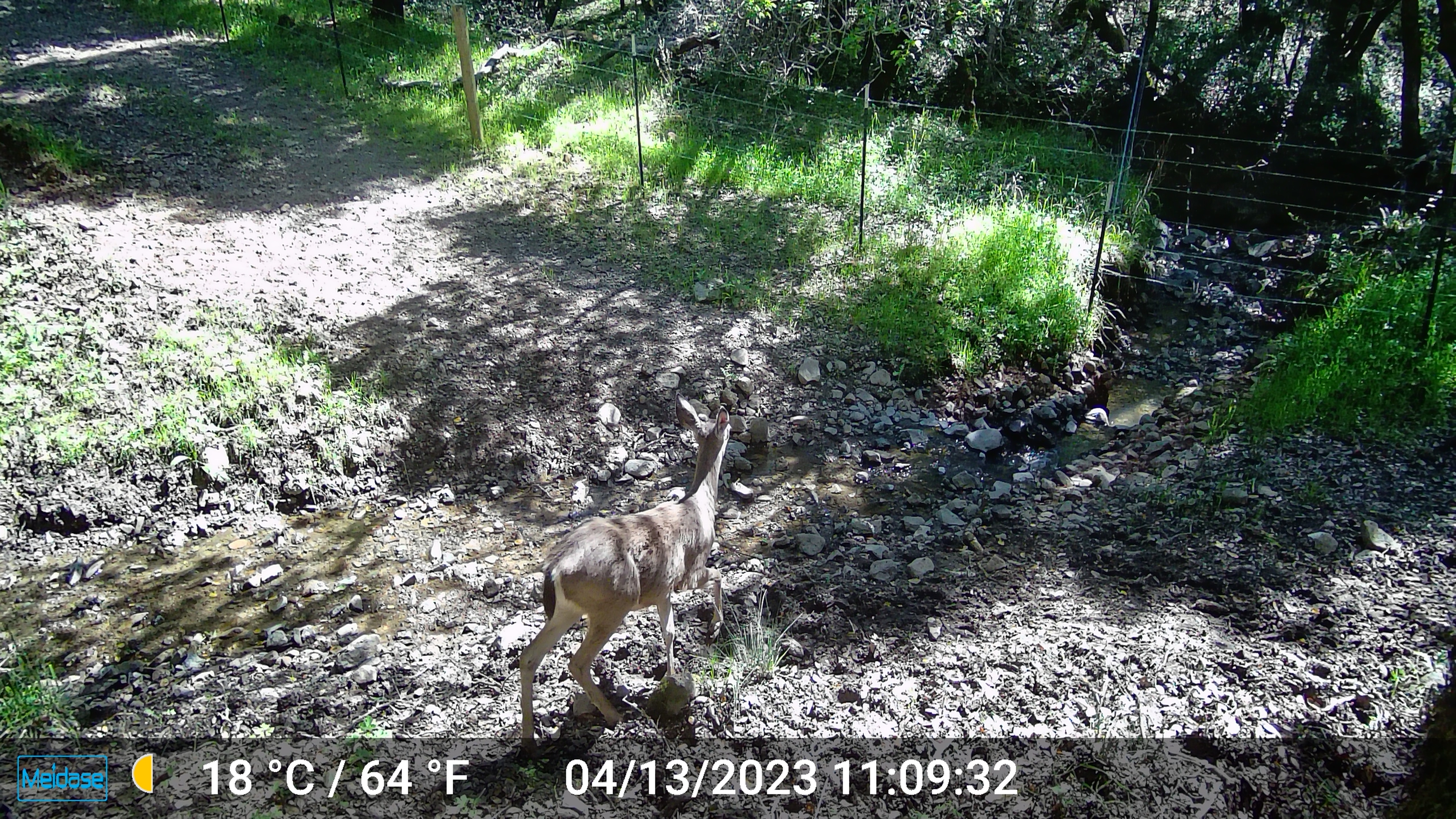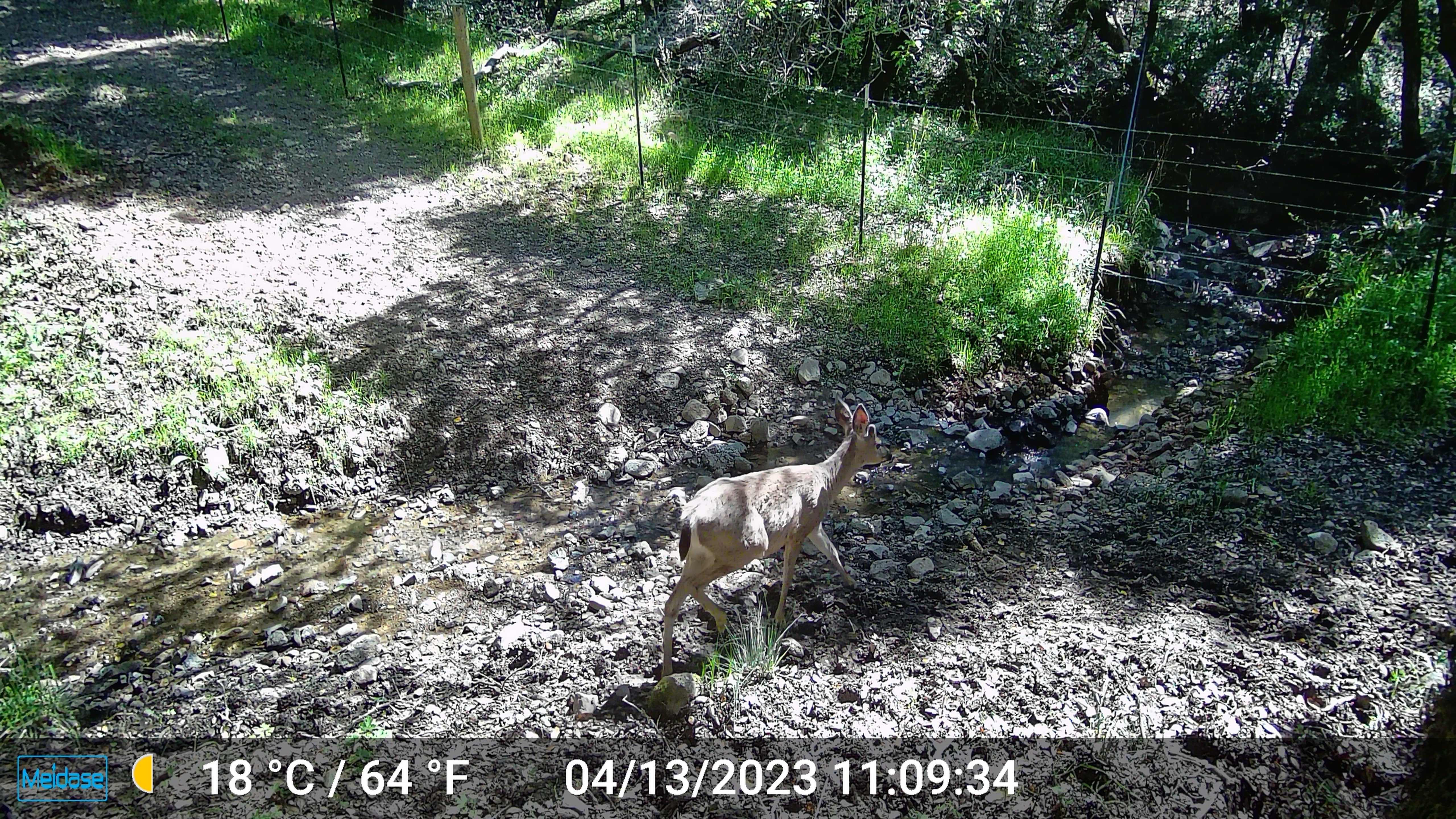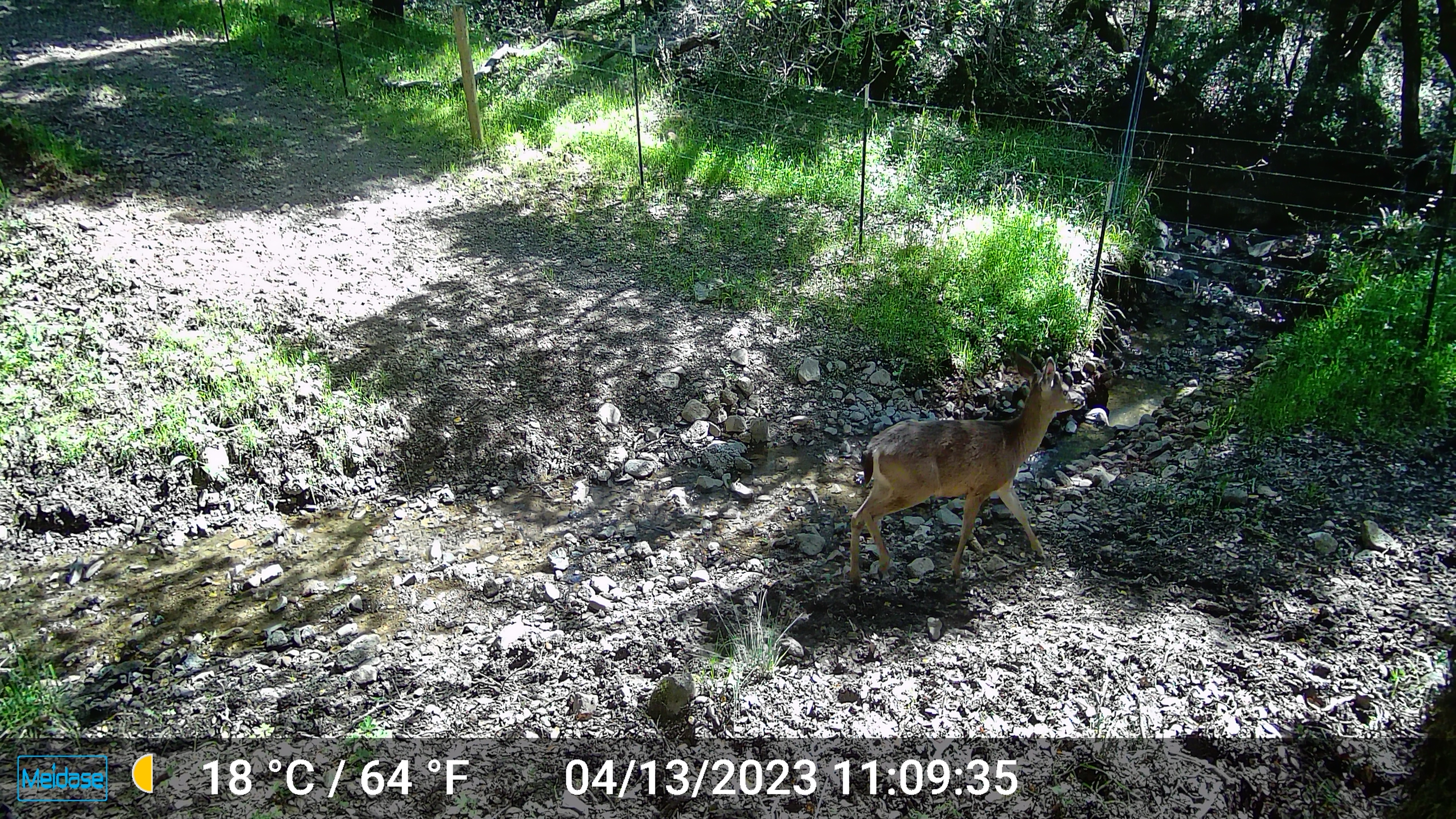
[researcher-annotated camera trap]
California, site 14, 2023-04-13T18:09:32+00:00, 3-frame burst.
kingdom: Animalia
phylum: Chordata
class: Mammalia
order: Artiodactyla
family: Cervidae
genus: Odocoileus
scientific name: Odocoileus hemionus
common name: mule deer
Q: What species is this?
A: Mule deer (Odocoileus hemionus).